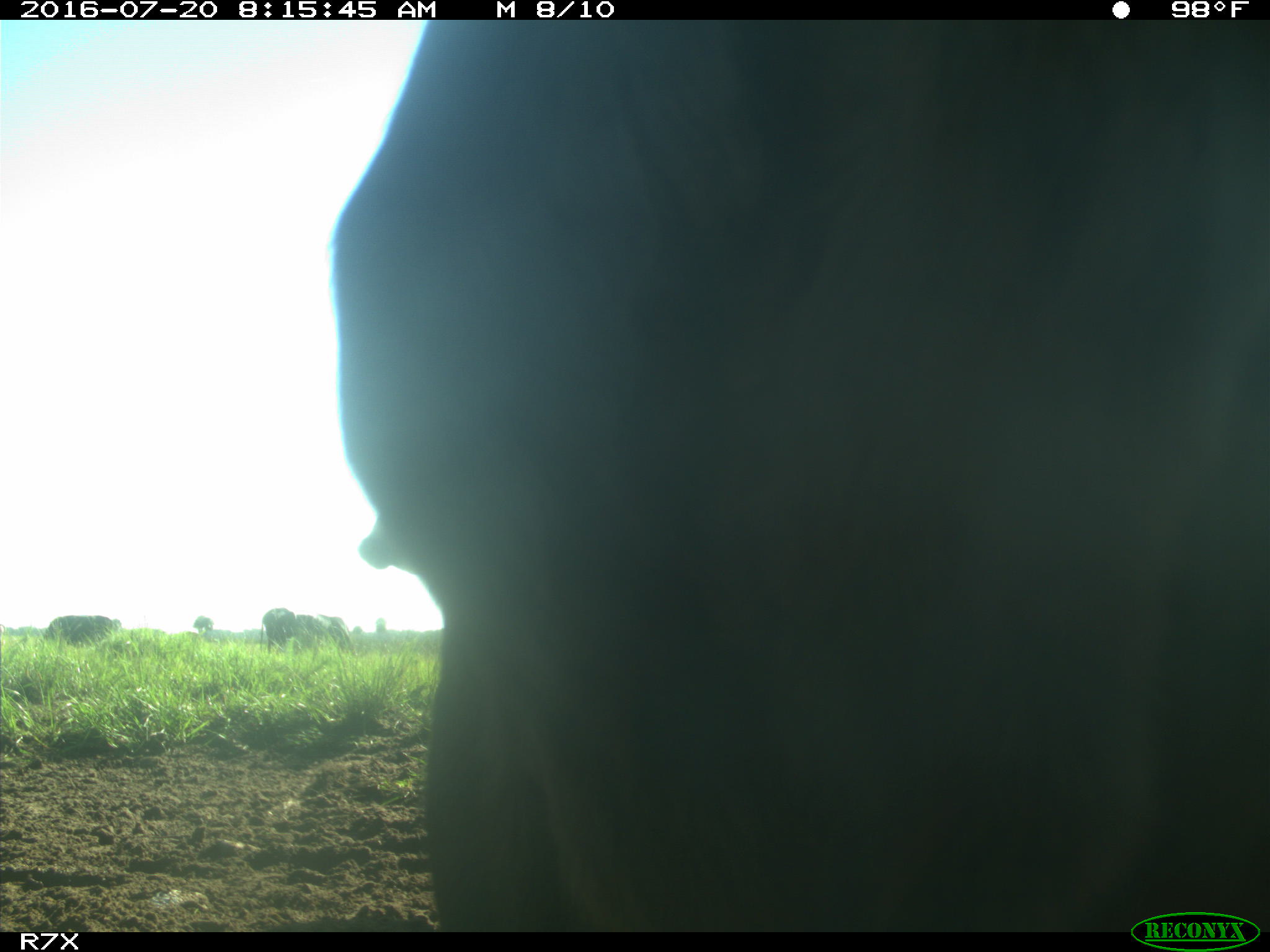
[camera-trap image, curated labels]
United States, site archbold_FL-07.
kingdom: Animalia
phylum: Chordata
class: Mammalia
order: Artiodactyla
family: Bovidae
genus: Bos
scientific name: Bos taurus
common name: domestic cow